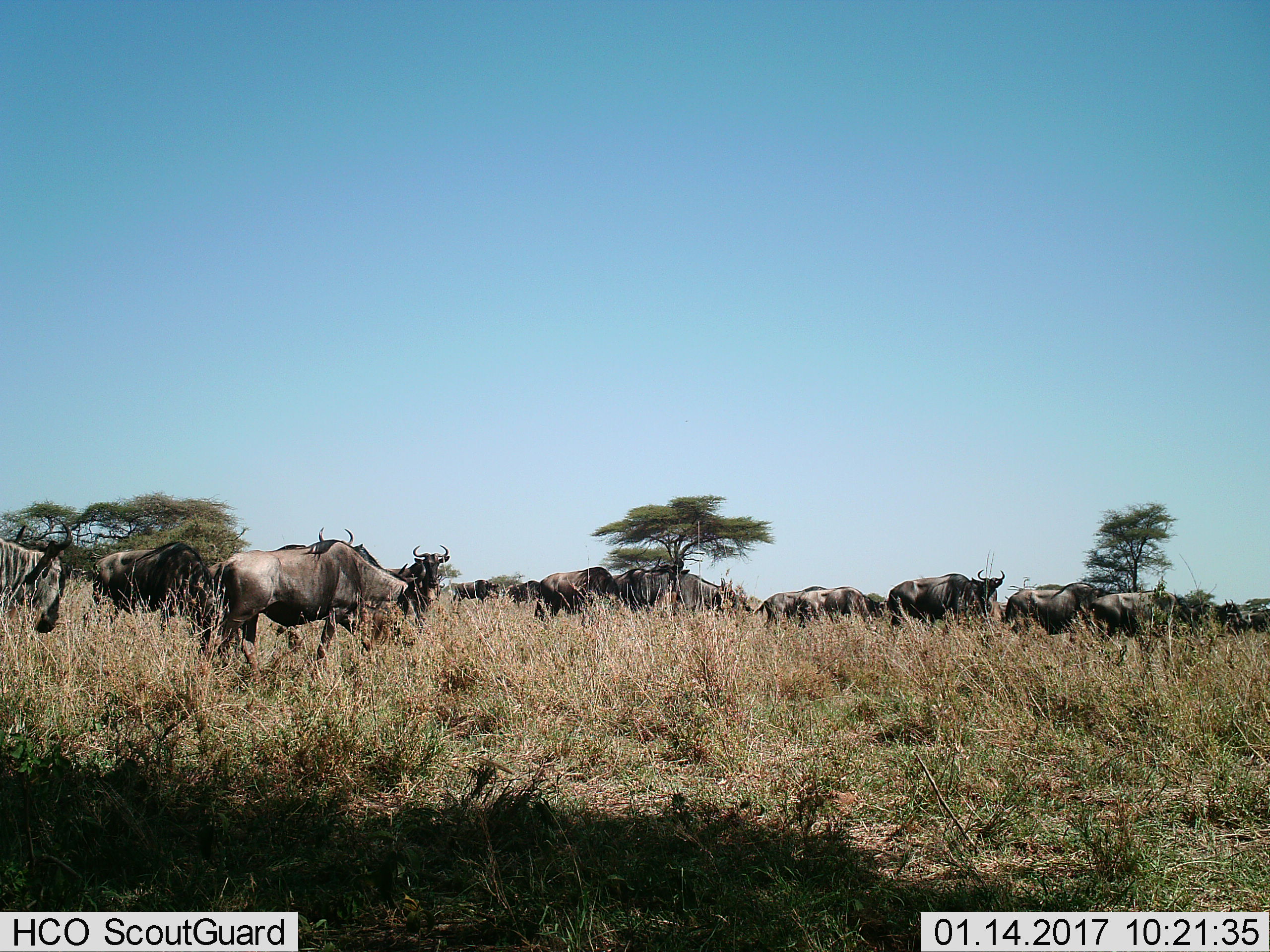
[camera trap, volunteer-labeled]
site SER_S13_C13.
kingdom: Animalia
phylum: Chordata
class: Mammalia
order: Artiodactyla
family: Bovidae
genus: Connochaetes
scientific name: Connochaetes taurinus taurinus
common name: blue wildebeest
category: wildebeestblue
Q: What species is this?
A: Wildebeestblue (blue wildebeest) (Connochaetes taurinus taurinus).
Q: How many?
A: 11-50.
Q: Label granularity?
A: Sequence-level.